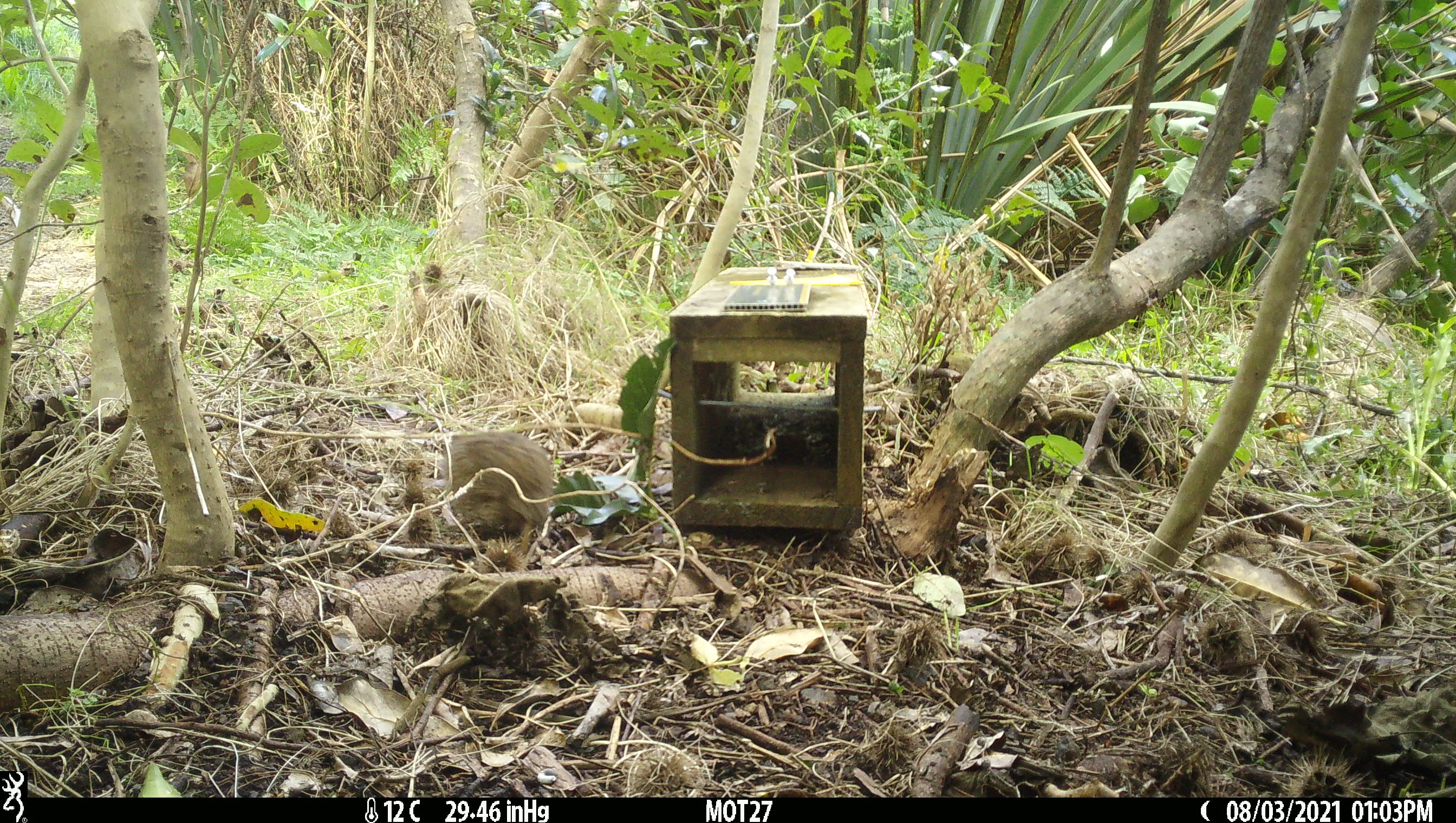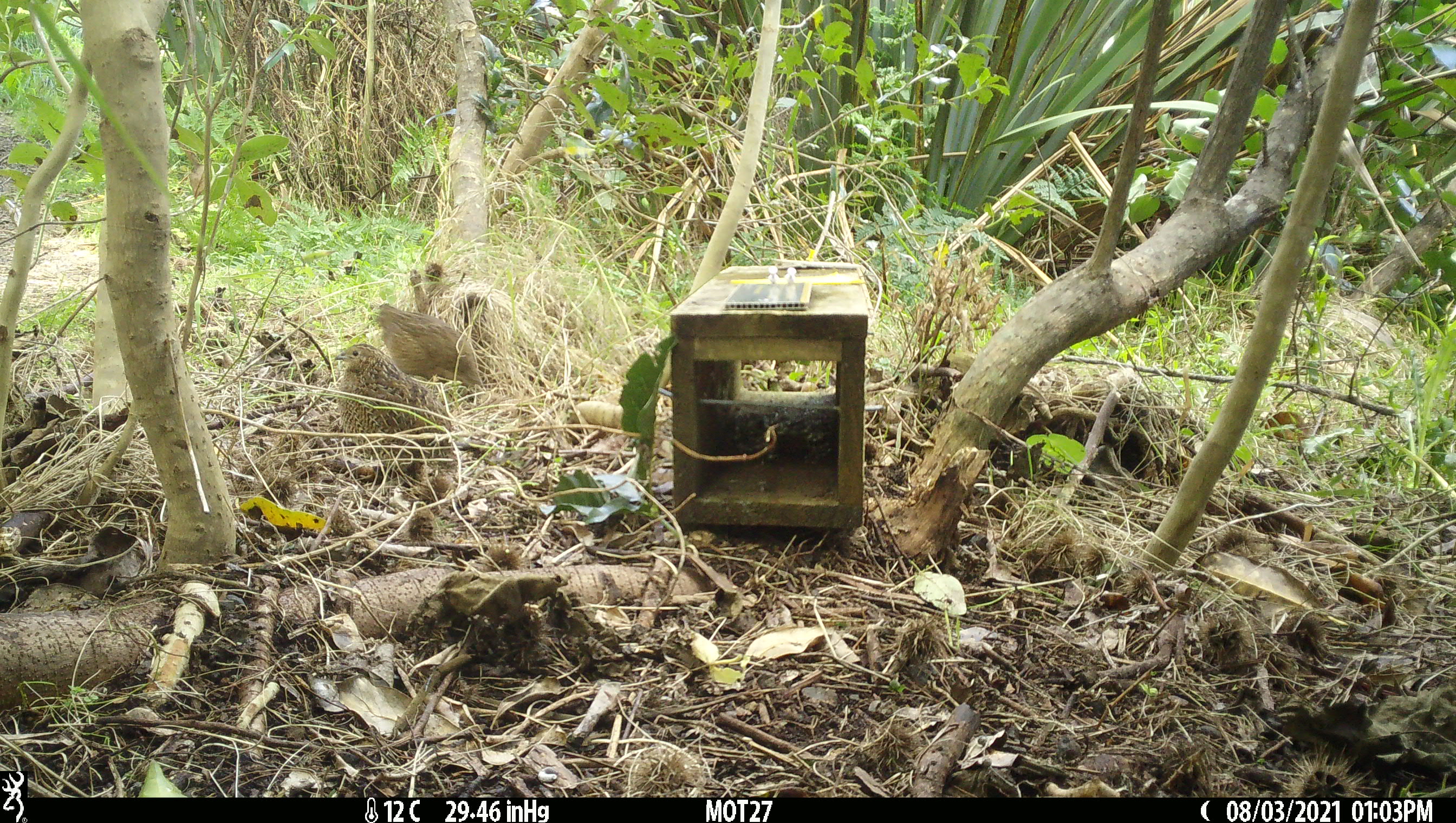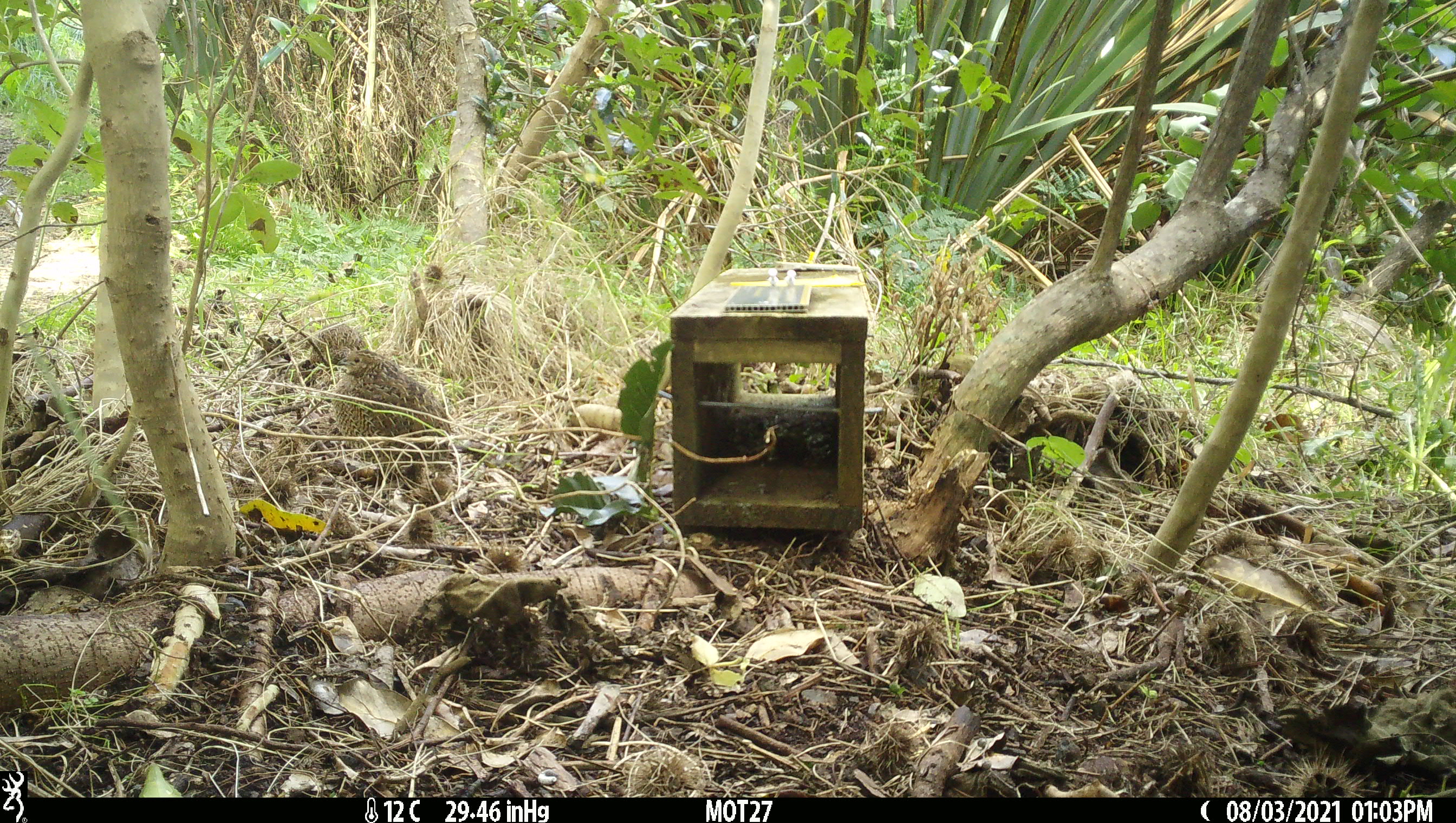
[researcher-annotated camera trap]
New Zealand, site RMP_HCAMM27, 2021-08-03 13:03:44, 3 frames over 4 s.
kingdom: Animalia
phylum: Chordata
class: Aves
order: Galliformes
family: Phasianidae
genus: Synoicus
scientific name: Synoicus ypsilophorus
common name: brown quail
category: quail brown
Quail brown (brown quail) (Synoicus ypsilophorus).